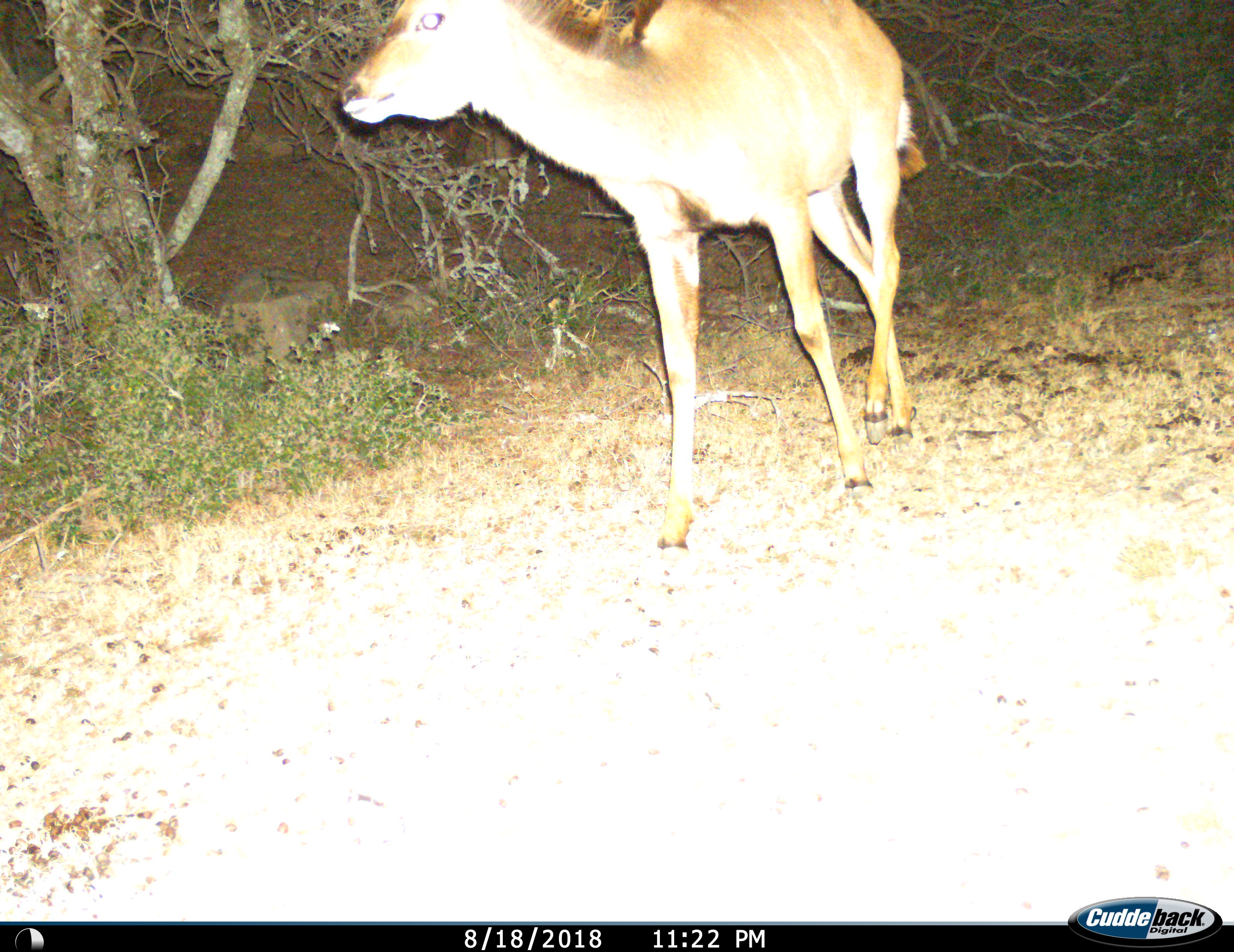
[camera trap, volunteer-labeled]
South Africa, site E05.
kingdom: Animalia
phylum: Chordata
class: Mammalia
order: Artiodactyla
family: Bovidae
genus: Tragelaphus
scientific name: Tragelaphus strepsiceros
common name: greater kudu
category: kudu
Kudu (greater kudu) (Tragelaphus strepsiceros), count 1. Behavior (volunteer vote fractions): standing 25%, resting 0%, moving 75%, interacting 0%. Young present (vote fraction): 0%. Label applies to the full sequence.